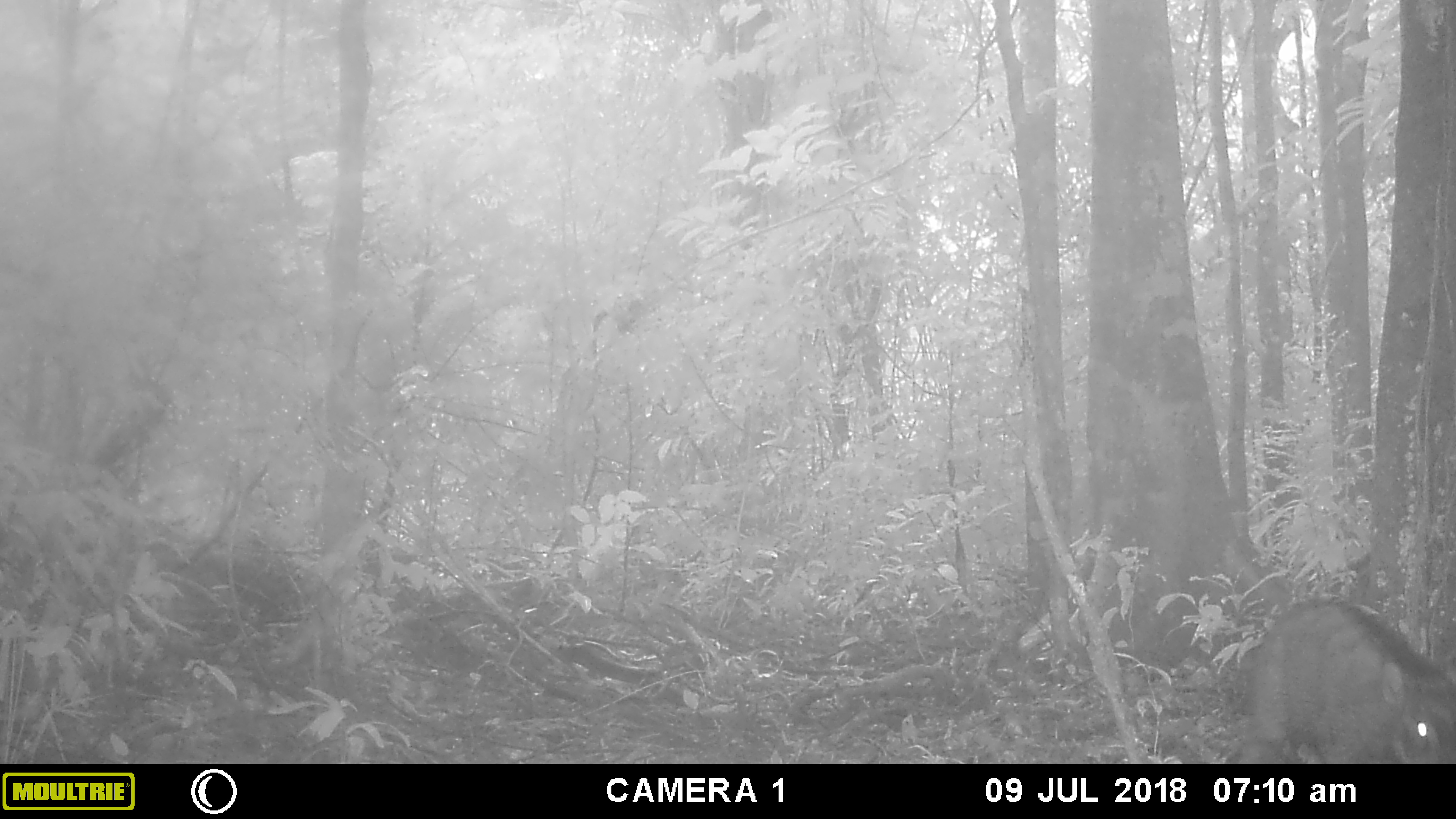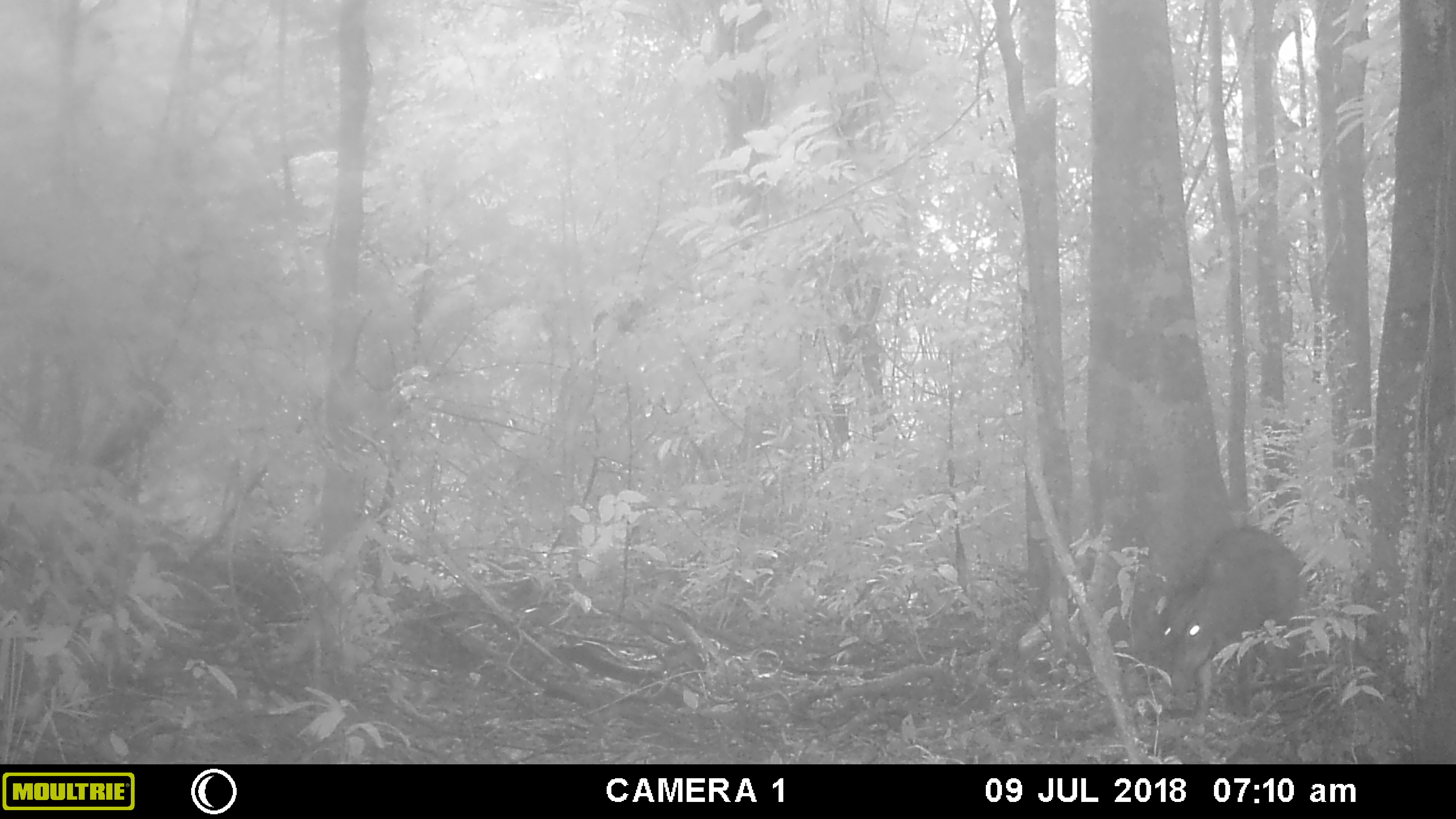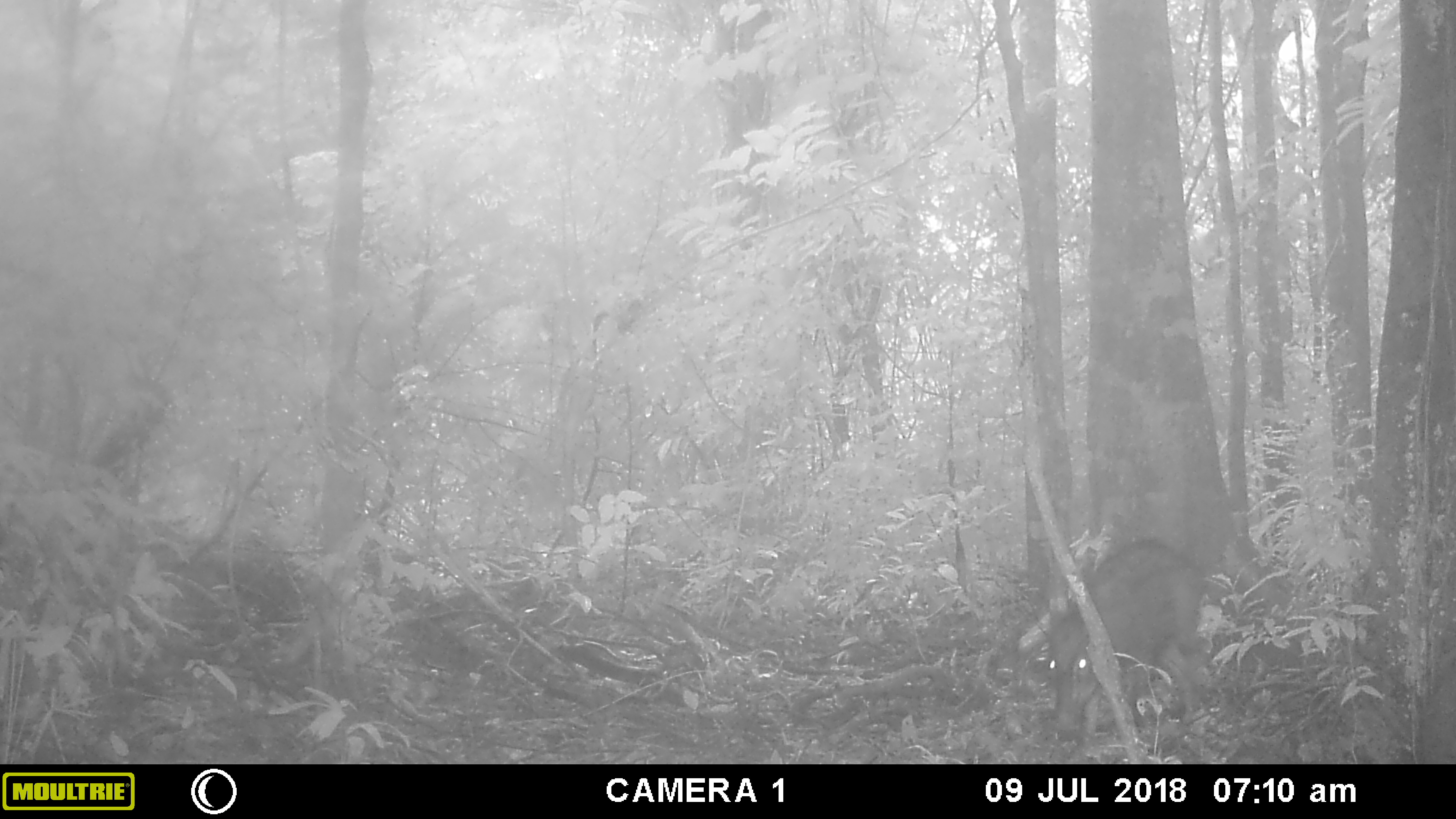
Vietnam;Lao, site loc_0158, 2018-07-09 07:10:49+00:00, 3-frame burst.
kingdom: Animalia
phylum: Chordata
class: Mammalia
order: Artiodactyla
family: Suidae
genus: Sus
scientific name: Sus scrofa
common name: eurasian wild pig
Eurasian wild pig (Sus scrofa). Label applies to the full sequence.